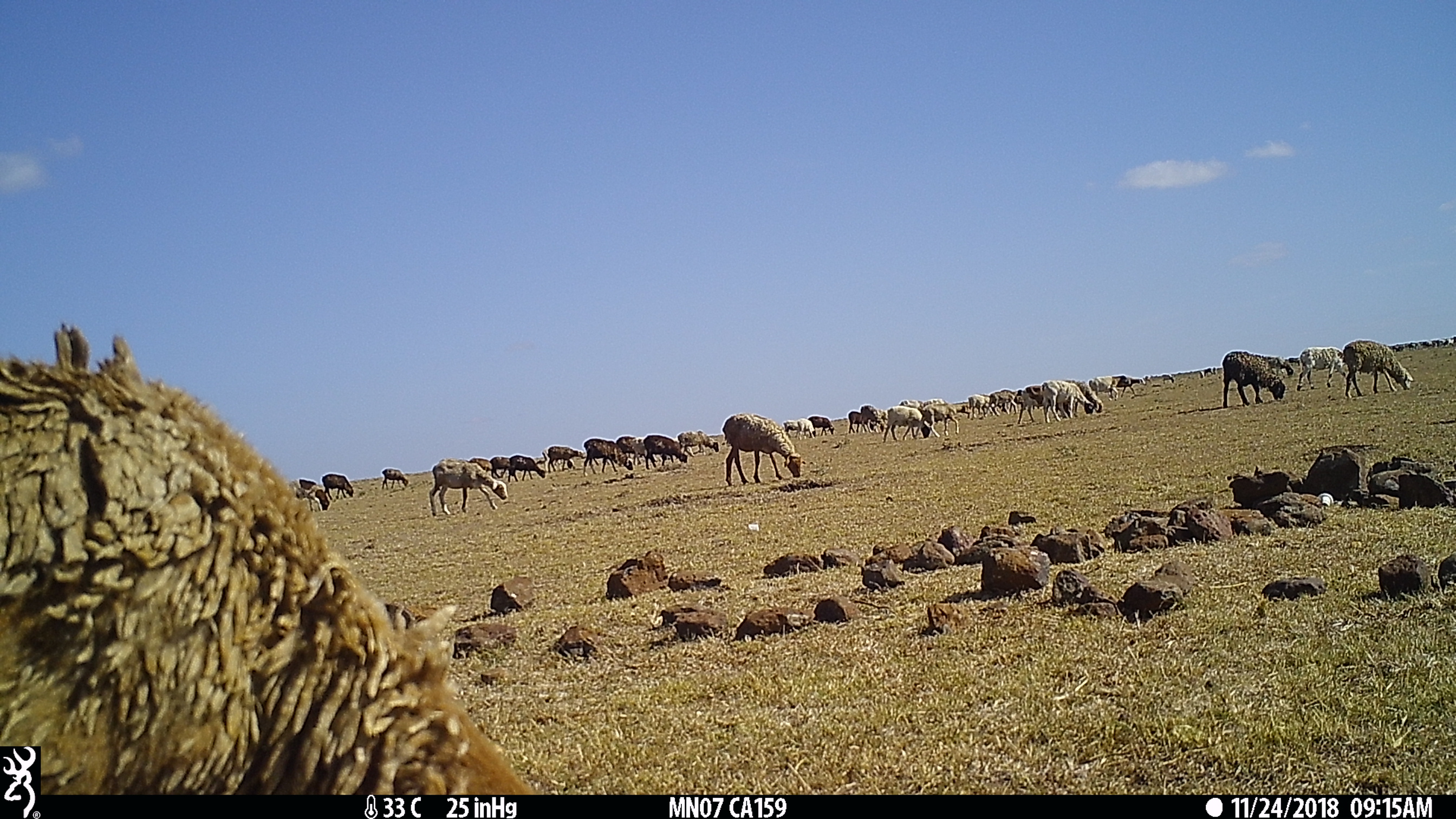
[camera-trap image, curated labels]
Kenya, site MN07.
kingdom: Animalia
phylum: Chordata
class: Mammalia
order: Artiodactyla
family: Bovidae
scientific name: Bovidae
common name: sheep or goat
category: shoat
Shoat (sheep or goat) (Bovidae).